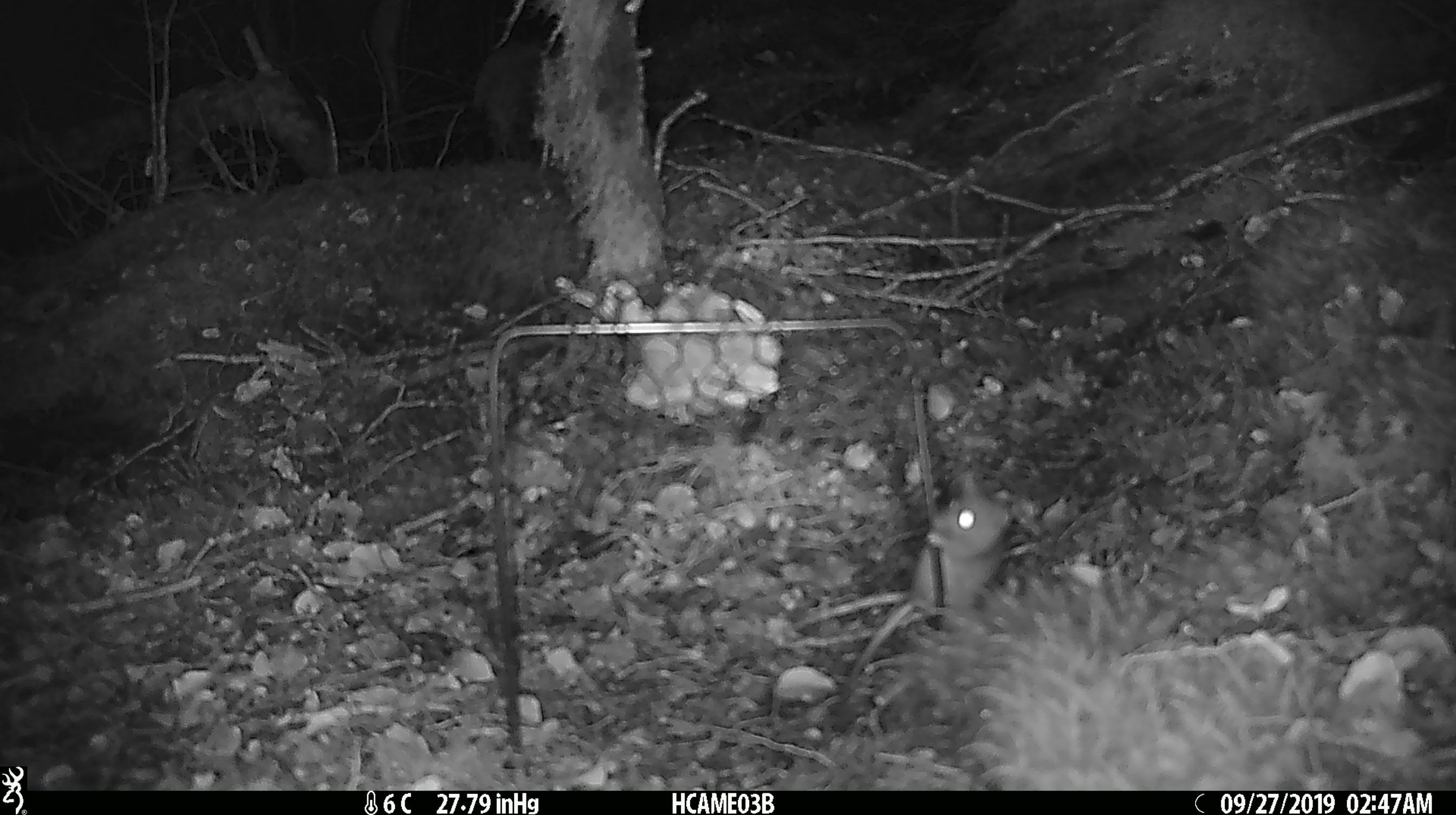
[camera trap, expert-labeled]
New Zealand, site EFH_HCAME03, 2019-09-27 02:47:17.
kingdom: Animalia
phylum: Chordata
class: Mammalia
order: Rodentia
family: Muridae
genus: Mus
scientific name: Mus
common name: mouse